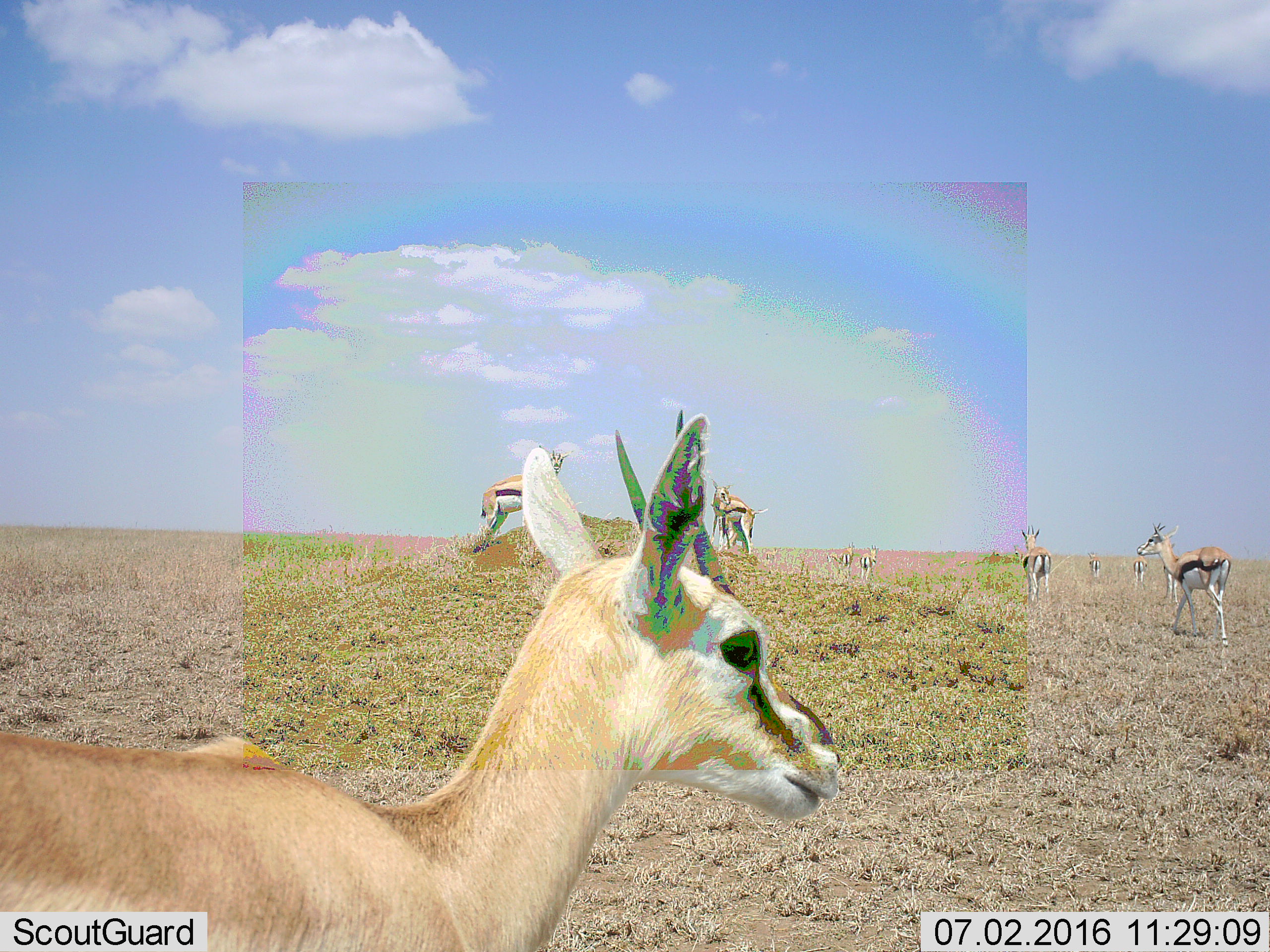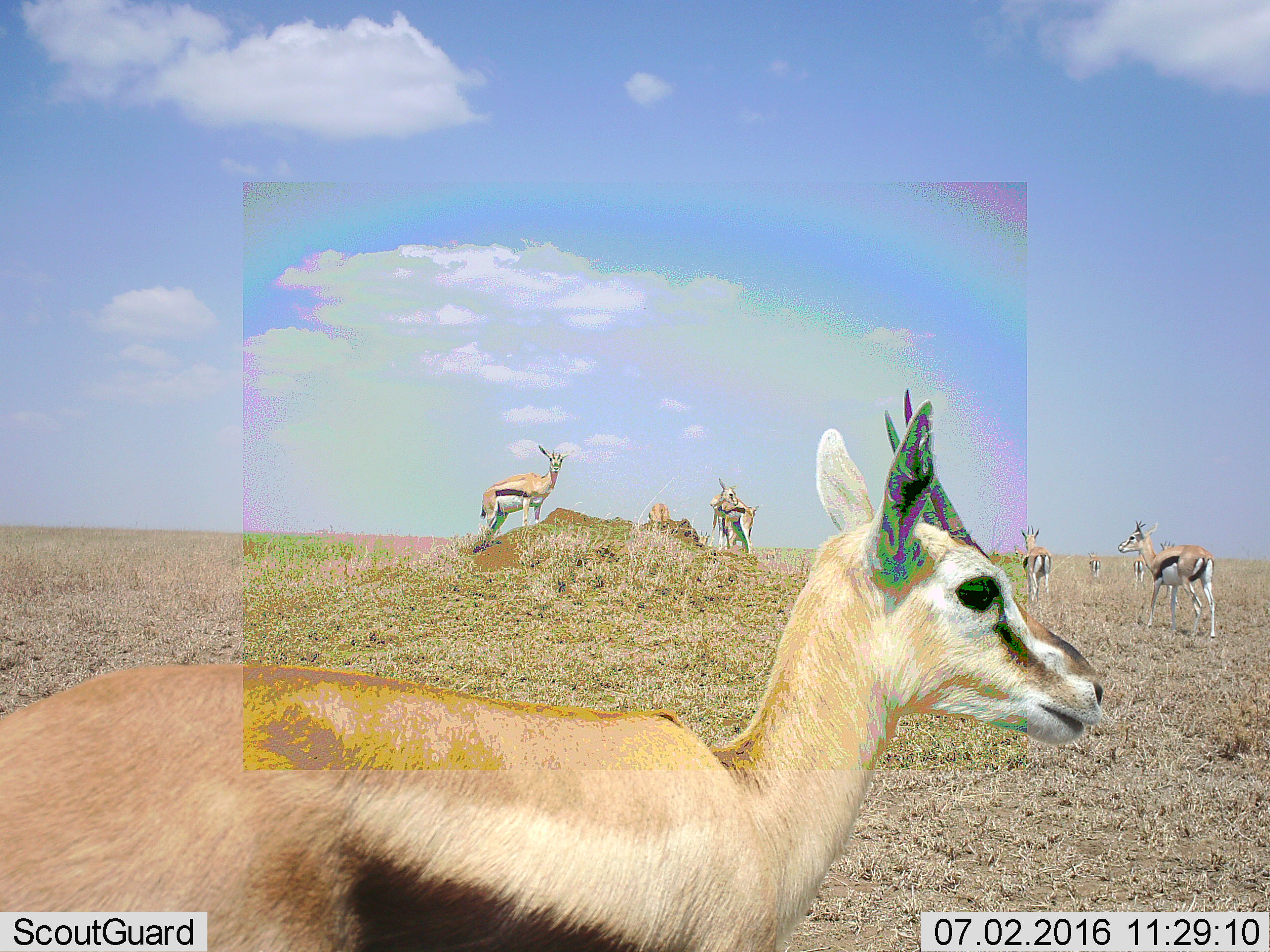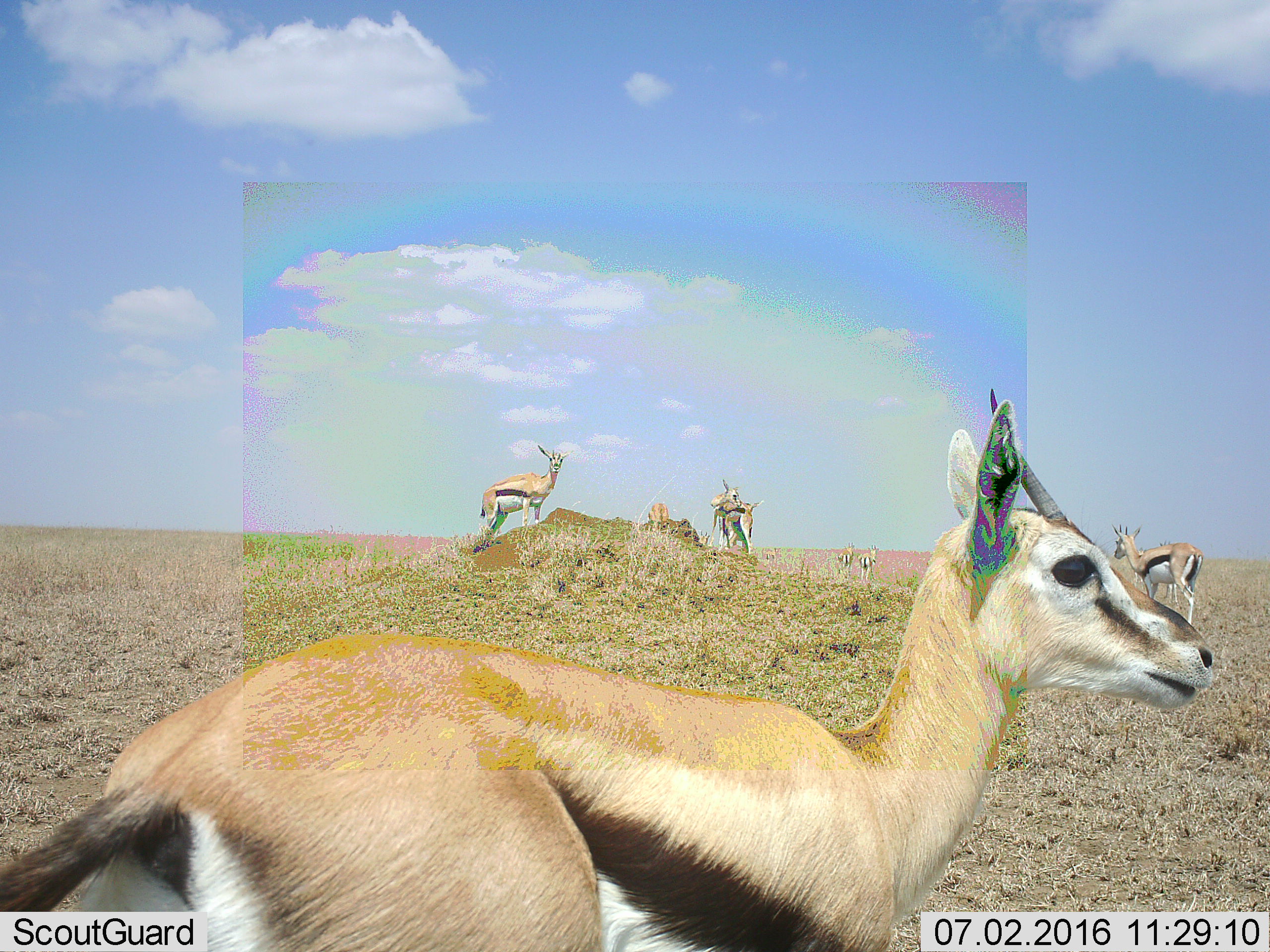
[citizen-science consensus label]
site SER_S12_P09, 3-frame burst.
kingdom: Animalia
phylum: Chordata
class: Mammalia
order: Artiodactyla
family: Bovidae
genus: Eudorcas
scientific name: Eudorcas thomsonii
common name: thomson's gazelle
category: gazellethomsons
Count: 10.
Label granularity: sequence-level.